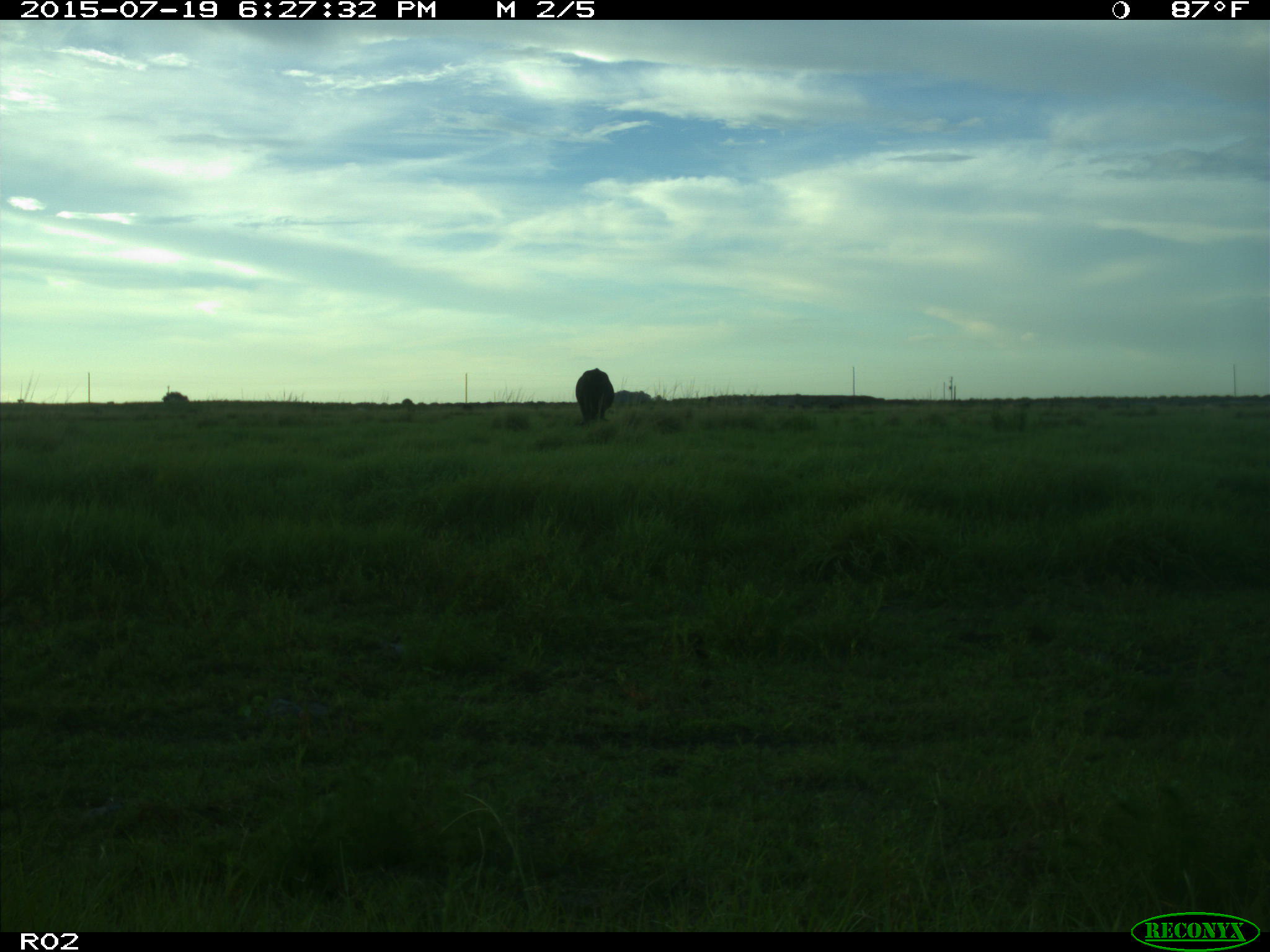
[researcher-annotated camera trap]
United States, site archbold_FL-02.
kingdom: Animalia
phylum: Chordata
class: Mammalia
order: Artiodactyla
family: Bovidae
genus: Bos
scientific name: Bos taurus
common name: domestic cow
Bos taurus (domestic cow).